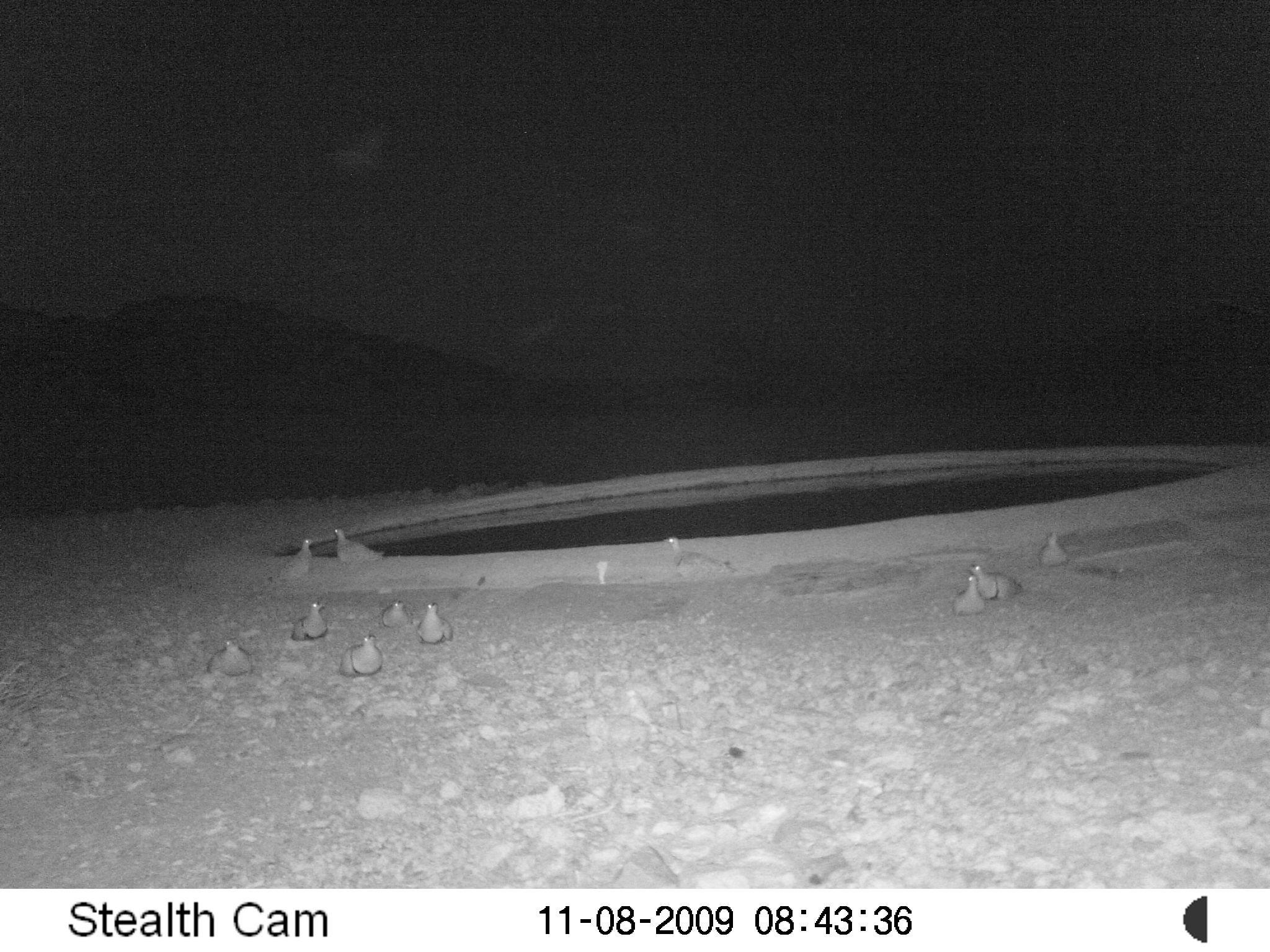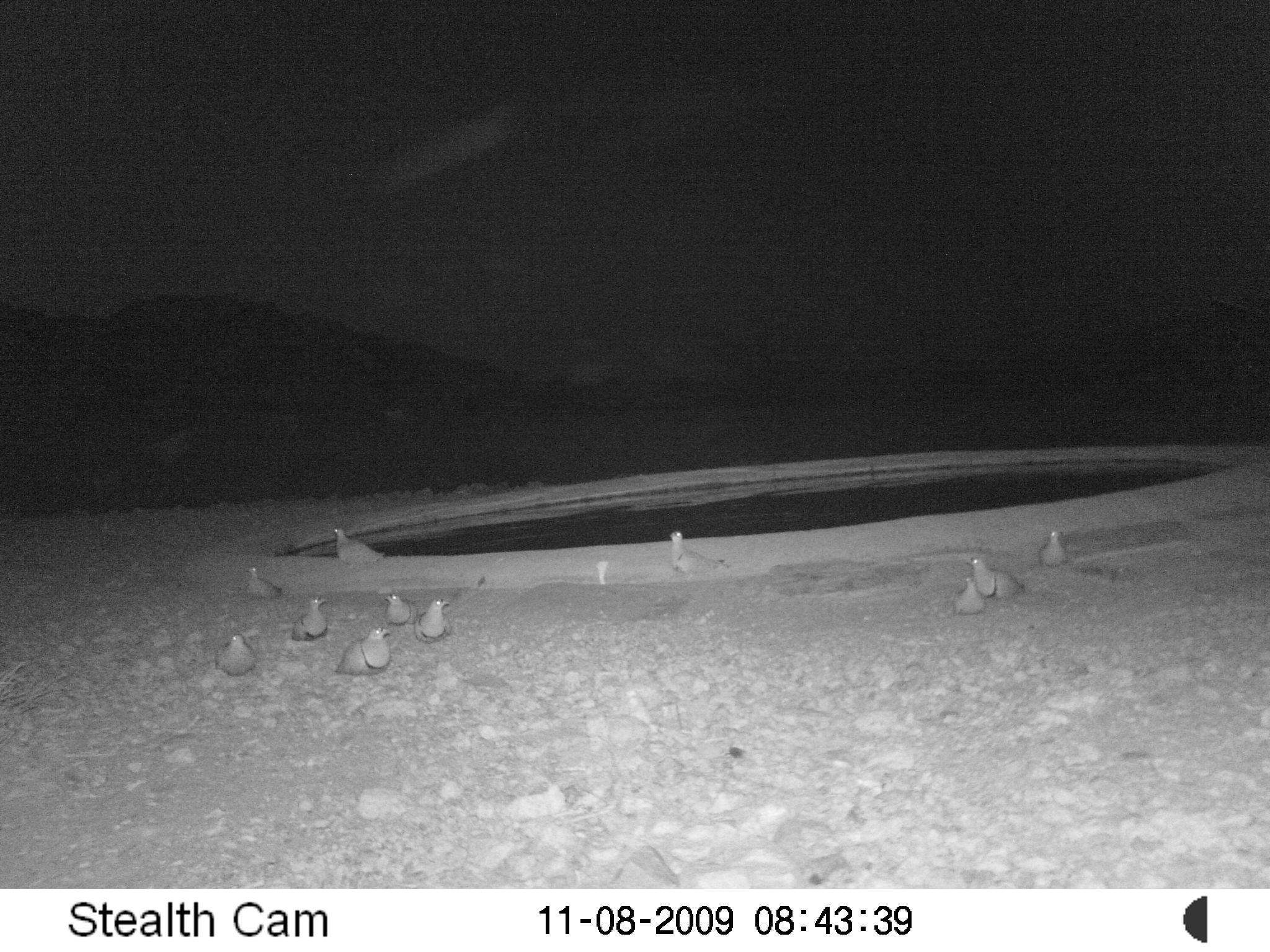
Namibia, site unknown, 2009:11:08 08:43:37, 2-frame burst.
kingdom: Animalia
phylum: Chordata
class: Aves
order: Pterocliformes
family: Pteroclidae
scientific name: Pteroclidae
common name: sandgrouse